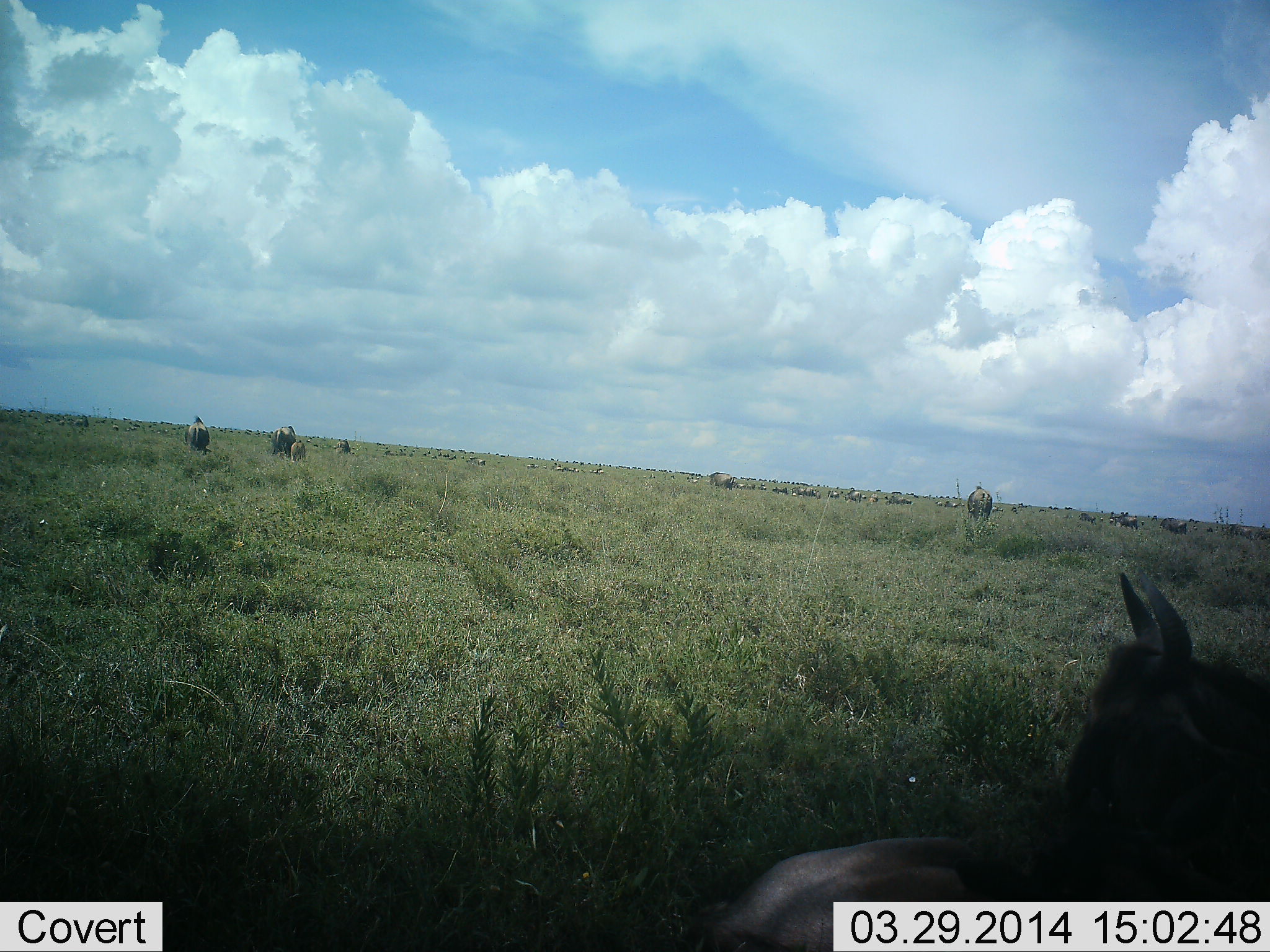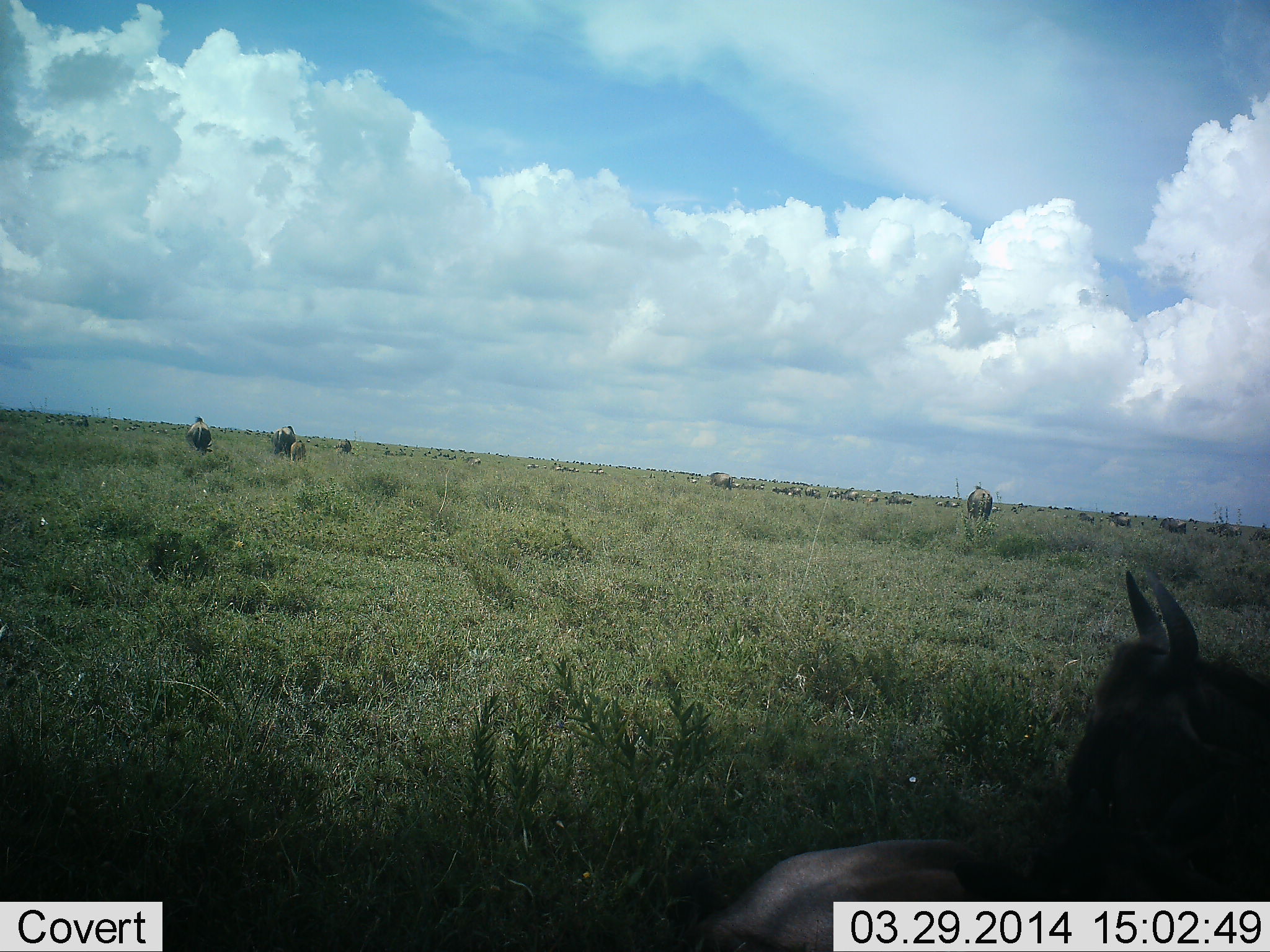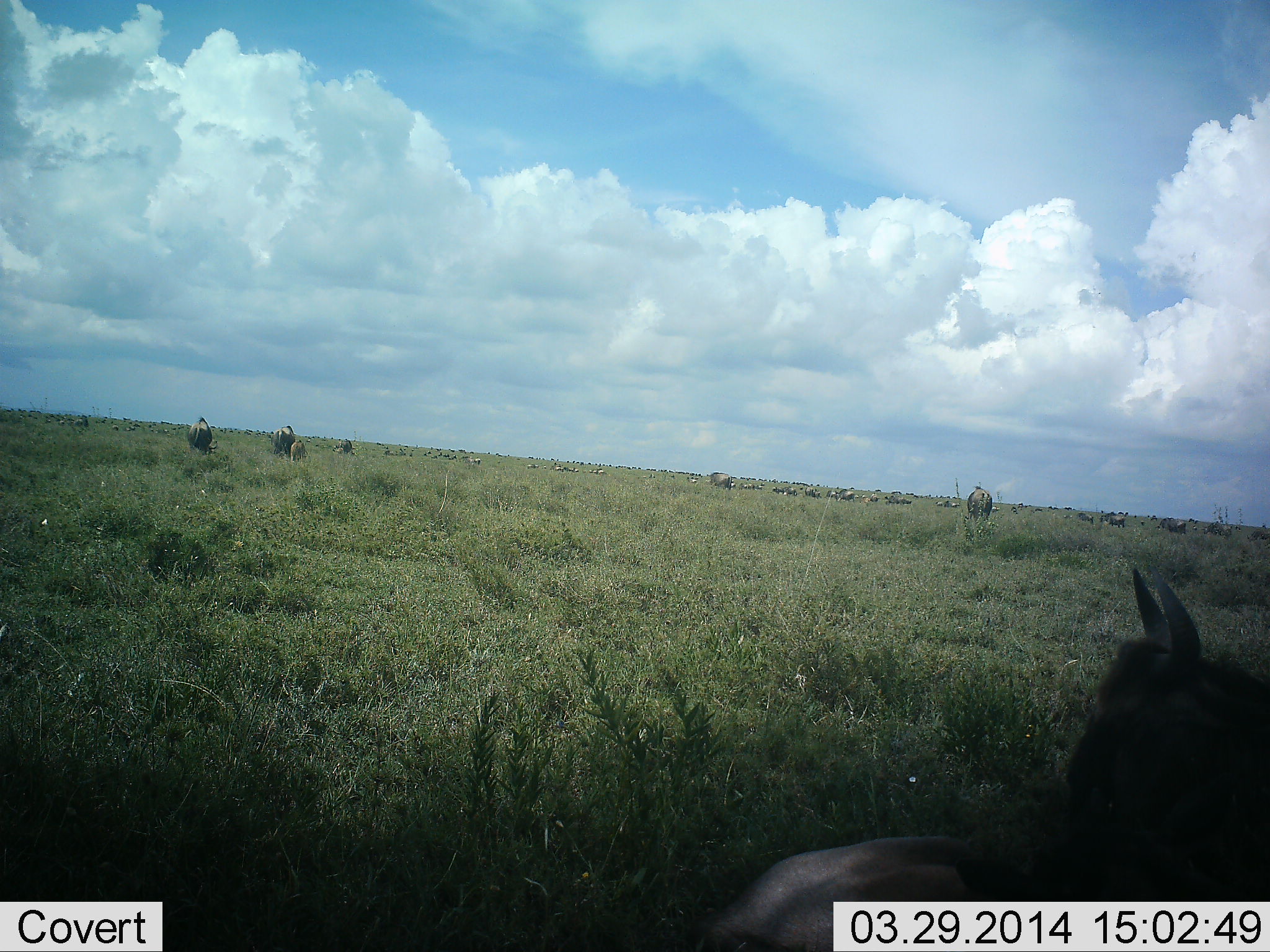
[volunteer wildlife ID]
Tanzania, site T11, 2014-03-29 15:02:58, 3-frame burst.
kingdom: Animalia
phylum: Chordata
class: Mammalia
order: Artiodactyla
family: Bovidae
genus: Connochaetes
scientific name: Connochaetes taurinus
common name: blue wildebeest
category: wildebeest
Wildebeest (blue wildebeest) (Connochaetes taurinus), count 11-50. Behavior (volunteer vote fractions): standing 55%, resting 55%, moving 36%, interacting 0%. Young present (vote fraction): 9%. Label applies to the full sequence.